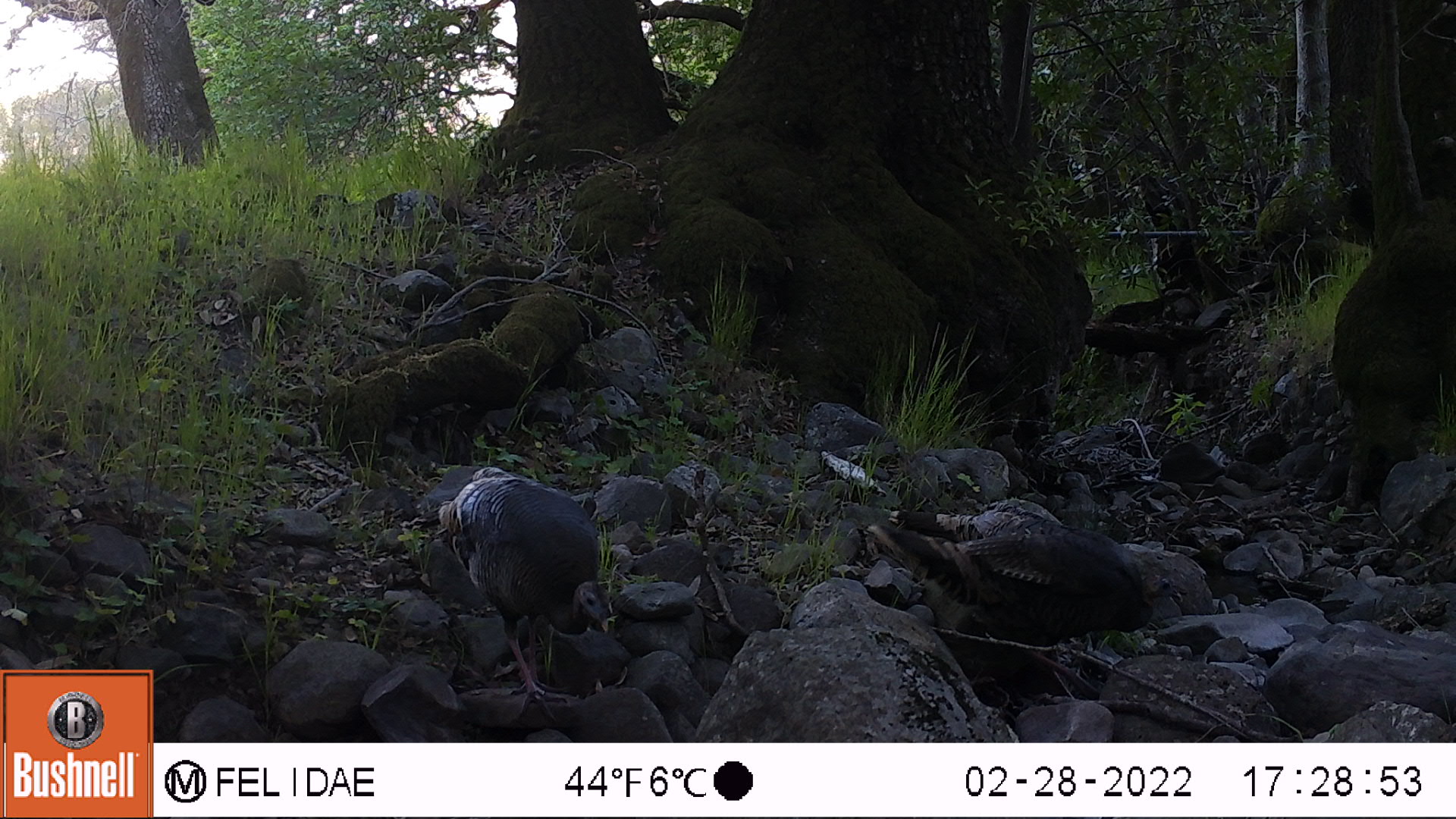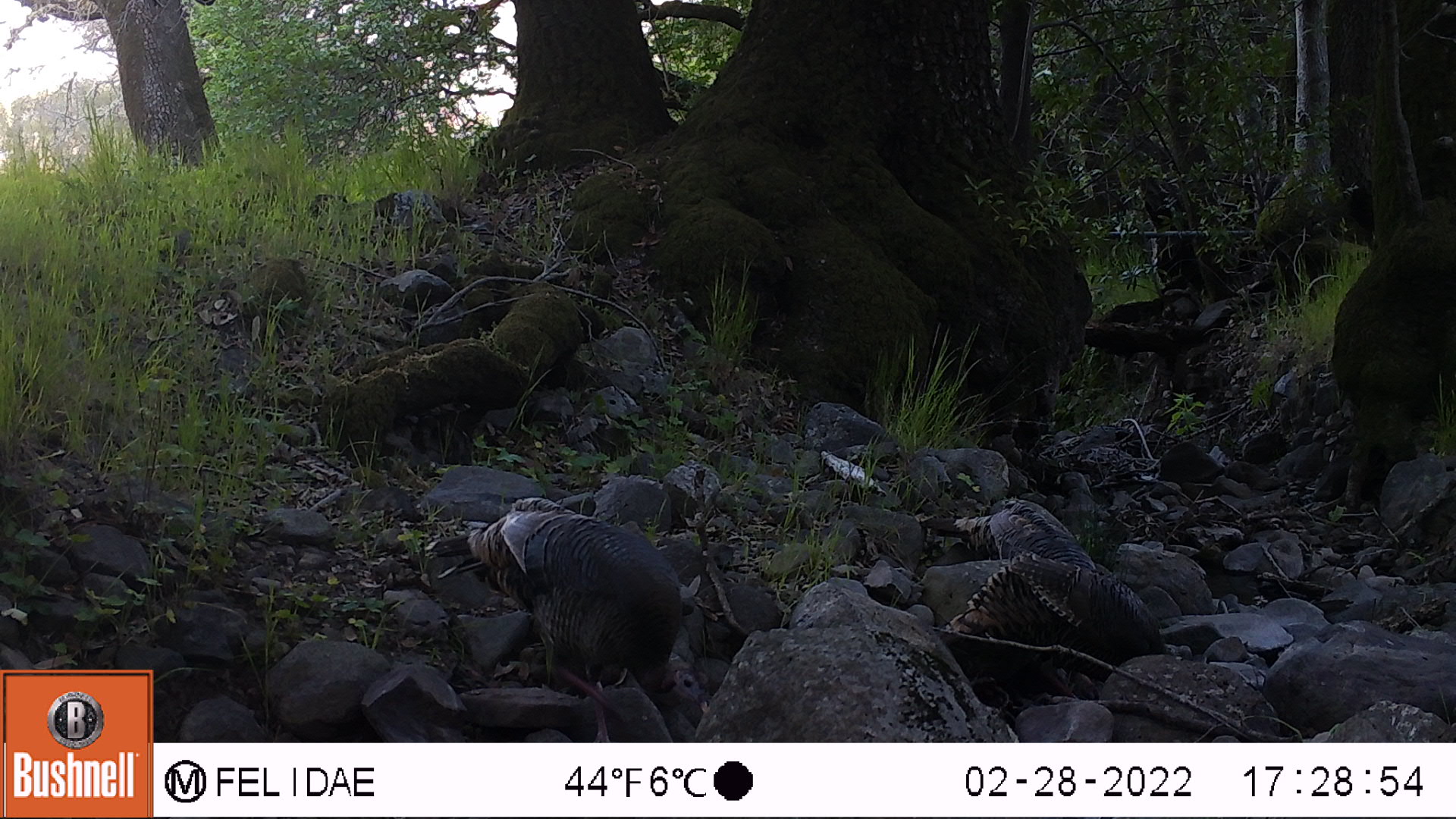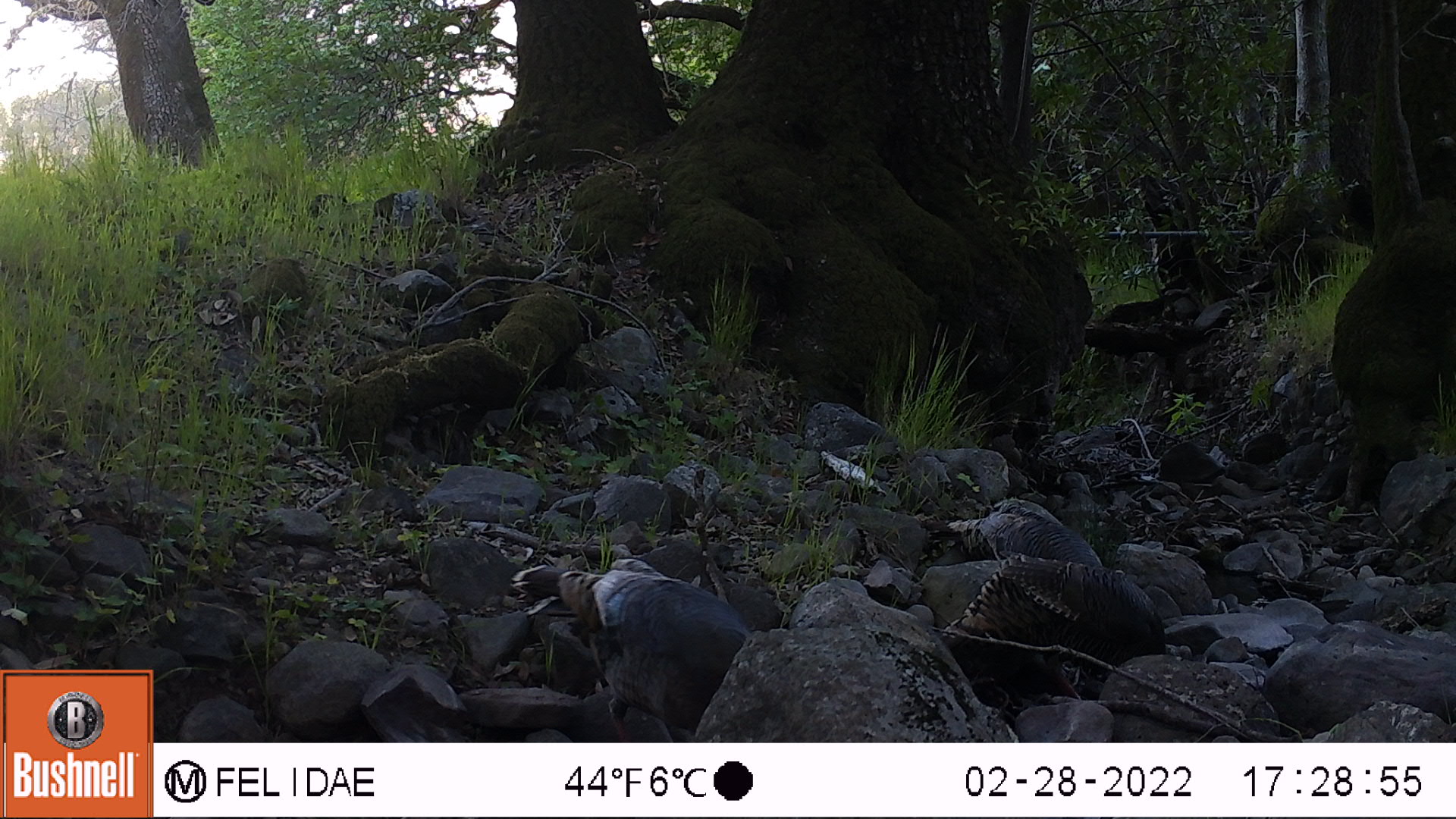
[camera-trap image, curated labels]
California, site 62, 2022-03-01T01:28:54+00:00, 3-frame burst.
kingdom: Animalia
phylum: Chordata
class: Aves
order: Galliformes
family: Phasianidae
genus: Meleagris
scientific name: Meleagris gallopavo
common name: turkey